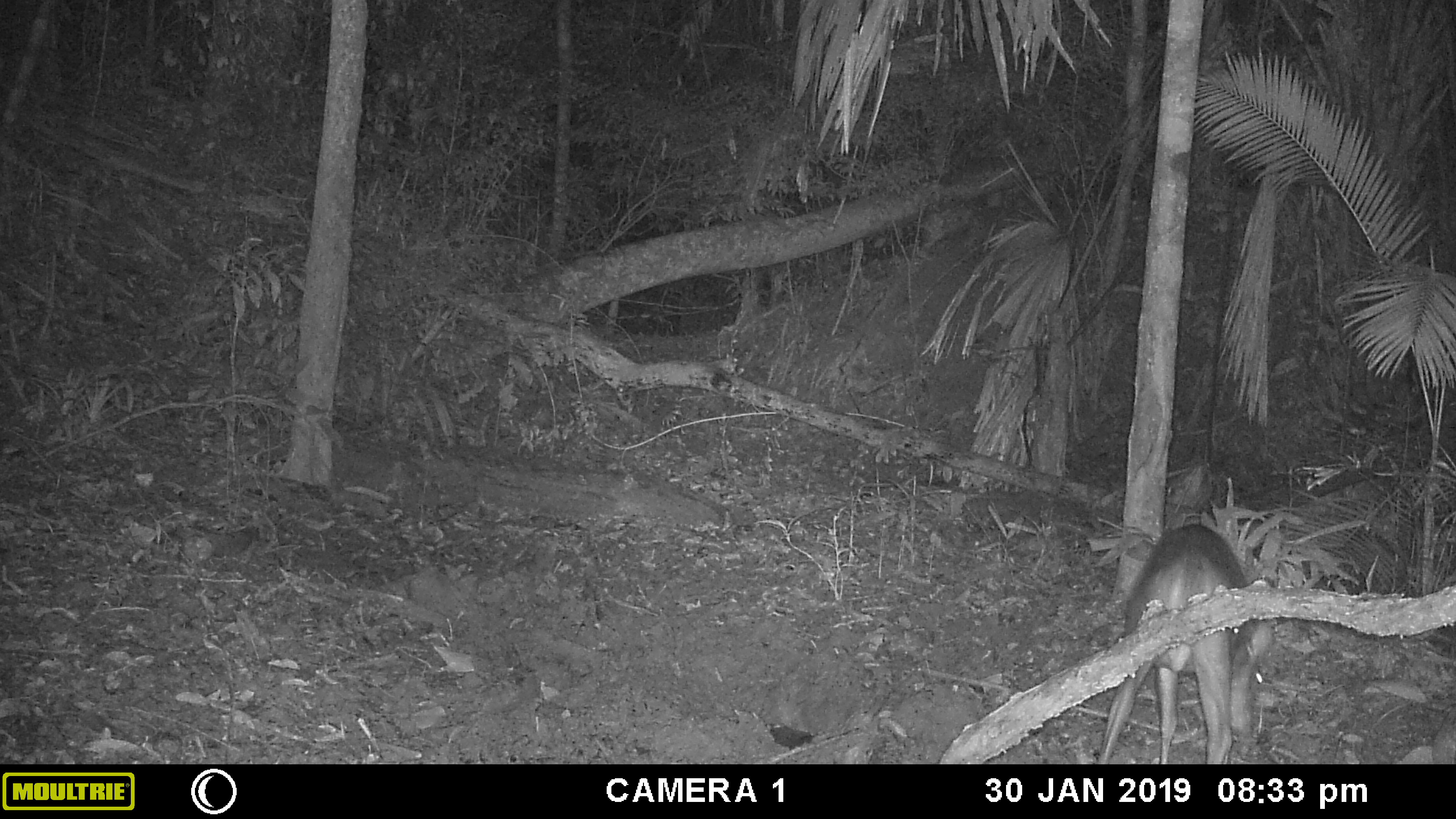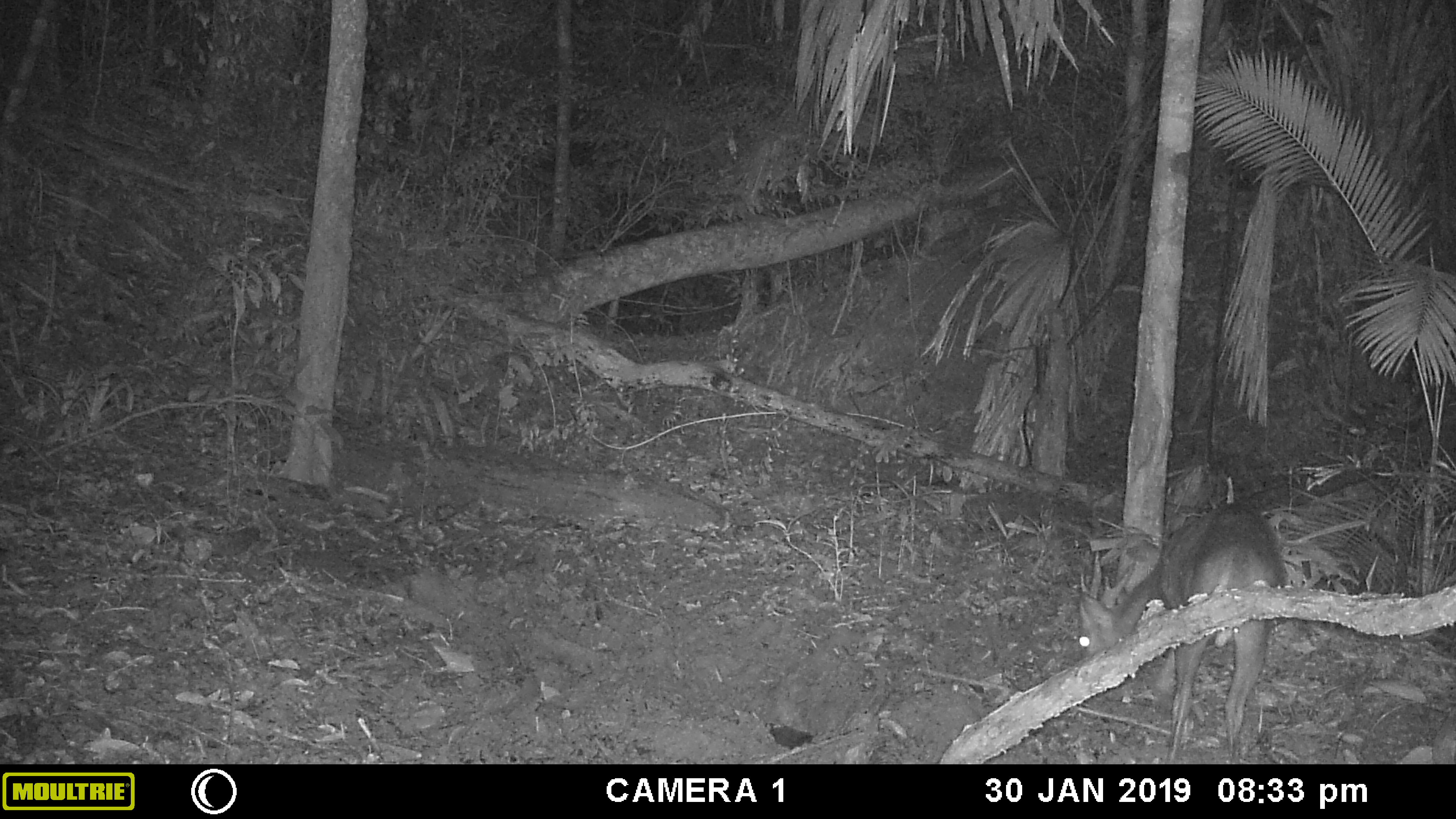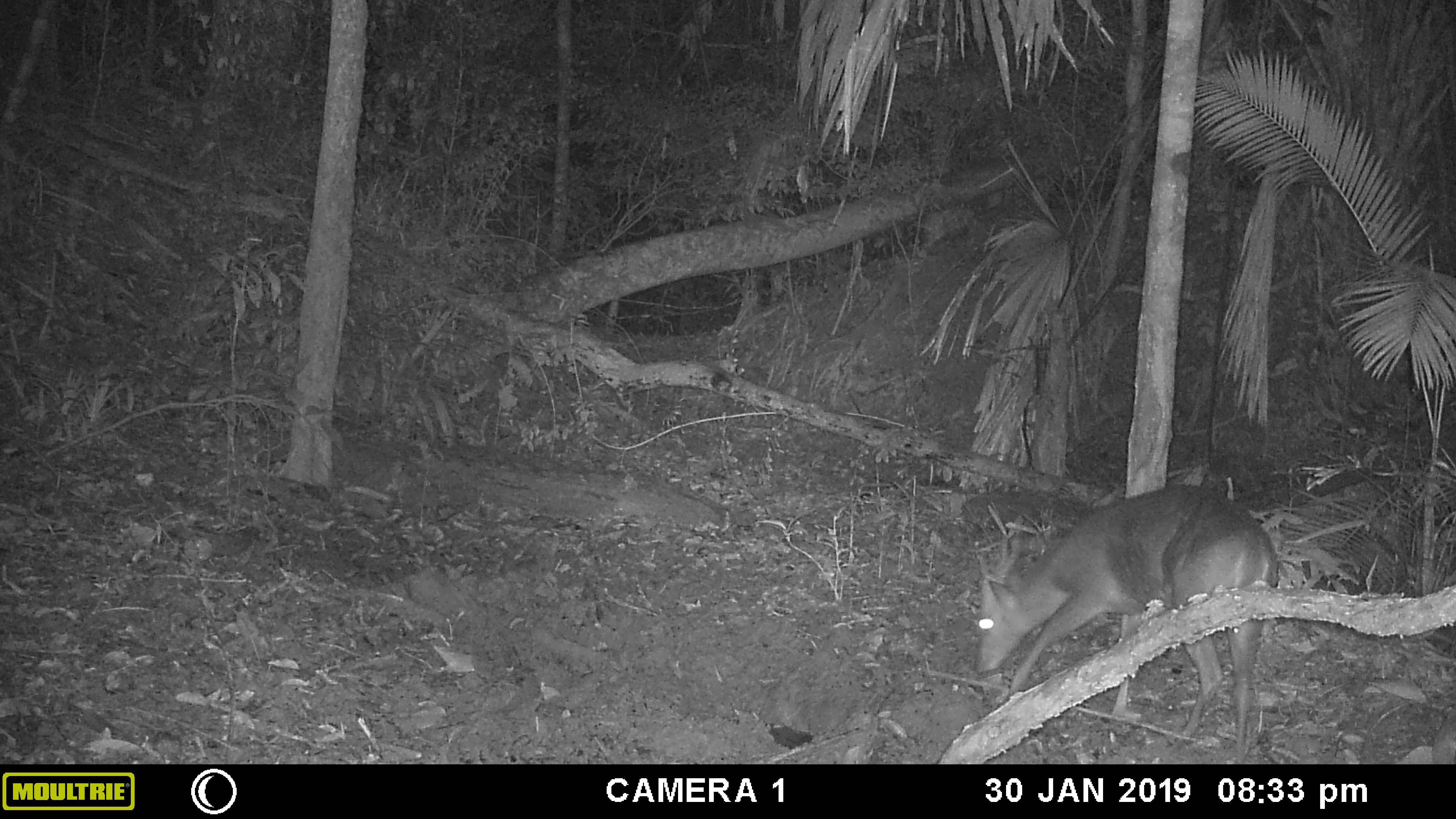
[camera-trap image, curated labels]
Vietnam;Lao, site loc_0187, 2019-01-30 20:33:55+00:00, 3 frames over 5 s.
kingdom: Animalia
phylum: Chordata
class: Mammalia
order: Artiodactyla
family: Cervidae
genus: Muntiacus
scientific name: Muntiacus vuquangensis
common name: large-antlered muntjac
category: large antlered muntjac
Large antlered muntjac (large-antlered muntjac) (Muntiacus vuquangensis). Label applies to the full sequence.